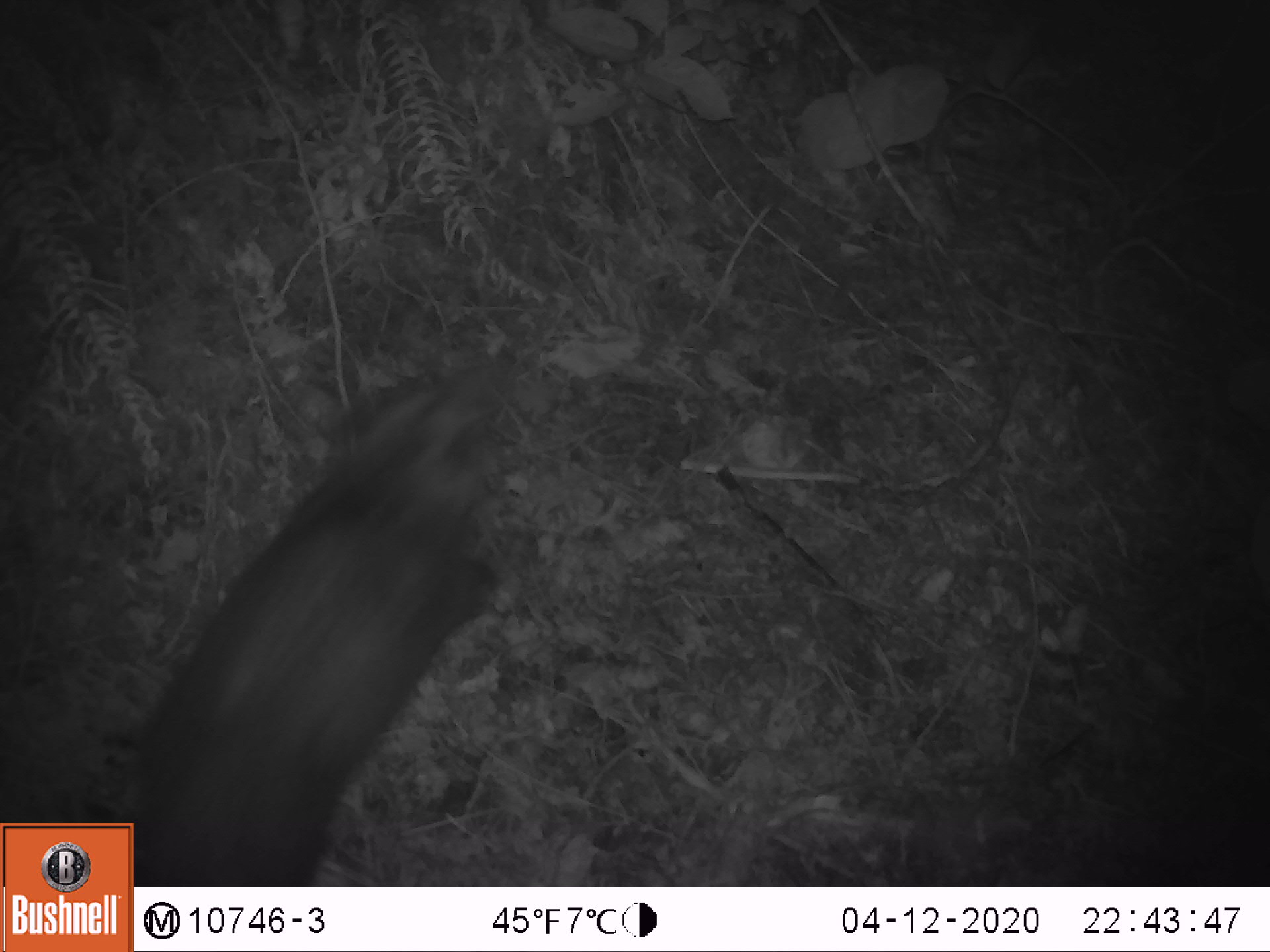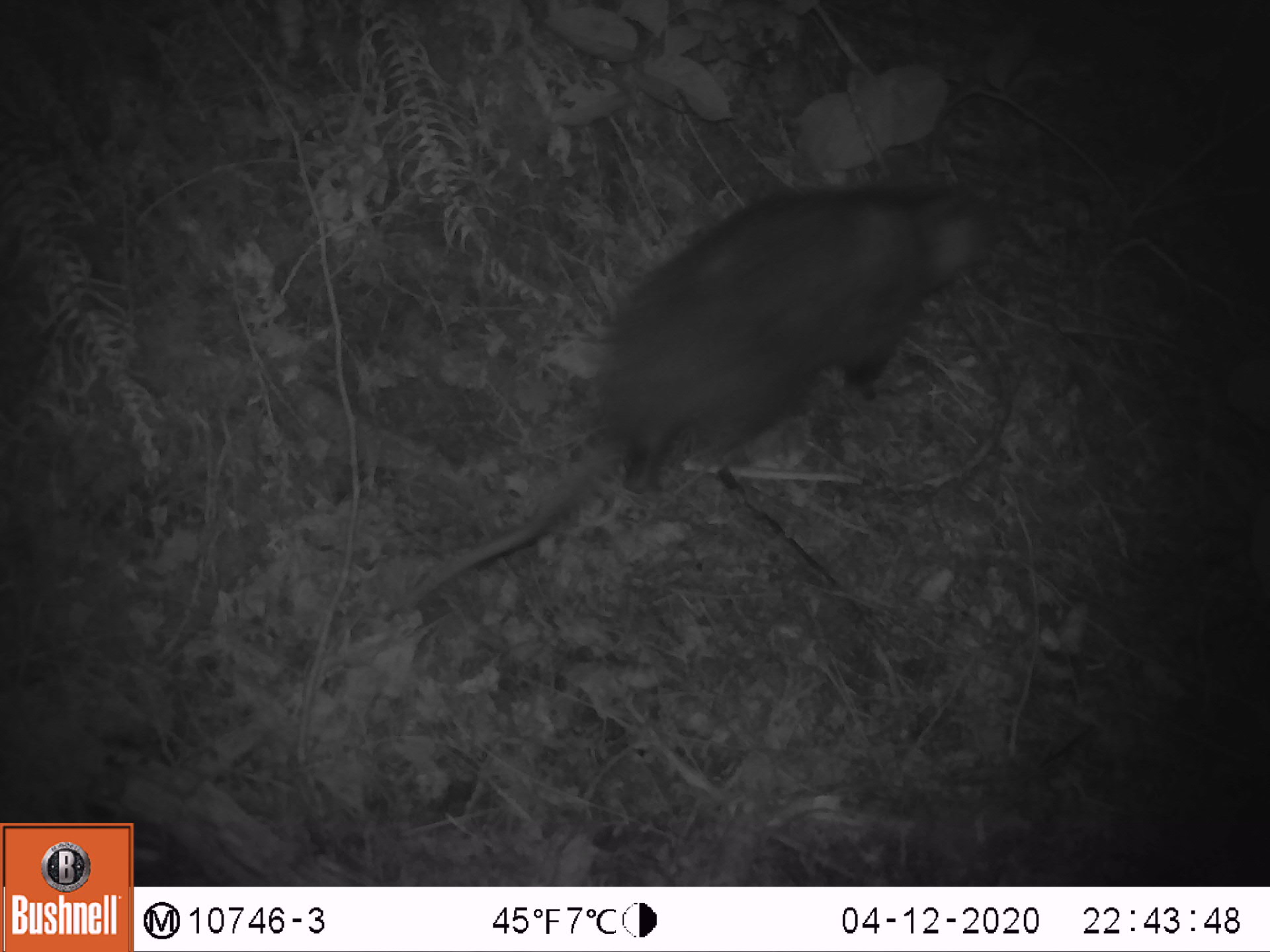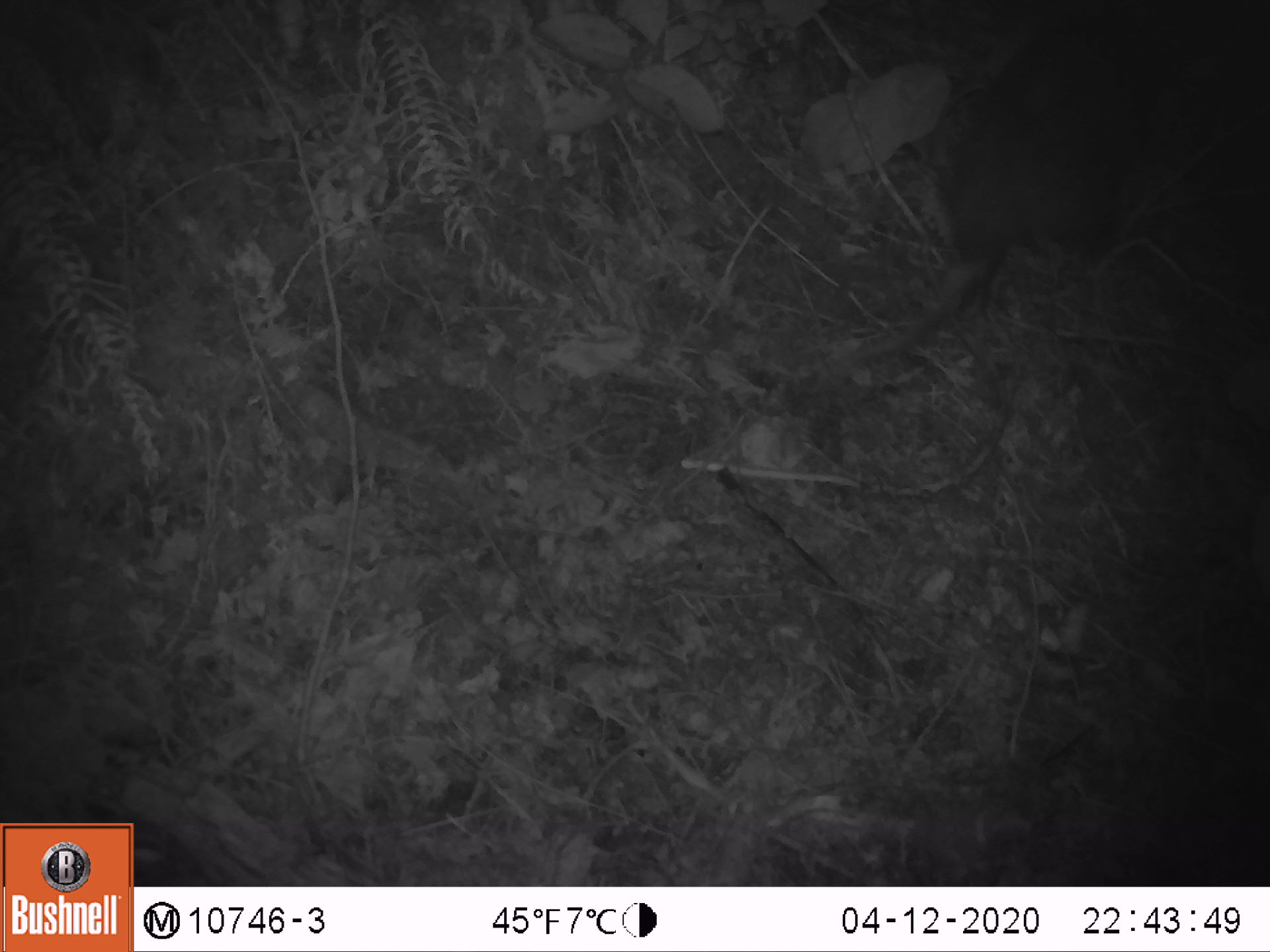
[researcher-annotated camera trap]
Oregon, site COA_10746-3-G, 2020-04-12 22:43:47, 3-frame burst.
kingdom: Animalia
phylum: Chordata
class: Mammalia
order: Didelphimorphia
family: Didelphidae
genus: Didelphis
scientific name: Didelphis virginiana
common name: virginia opossum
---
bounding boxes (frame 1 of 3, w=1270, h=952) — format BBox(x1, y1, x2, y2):
virginia opossum: BBox(138, 344, 541, 878)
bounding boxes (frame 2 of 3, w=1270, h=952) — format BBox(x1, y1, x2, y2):
virginia opossum: BBox(387, 169, 1003, 615)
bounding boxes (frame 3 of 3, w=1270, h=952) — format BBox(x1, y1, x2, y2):
virginia opossum: BBox(830, 0, 1190, 372)